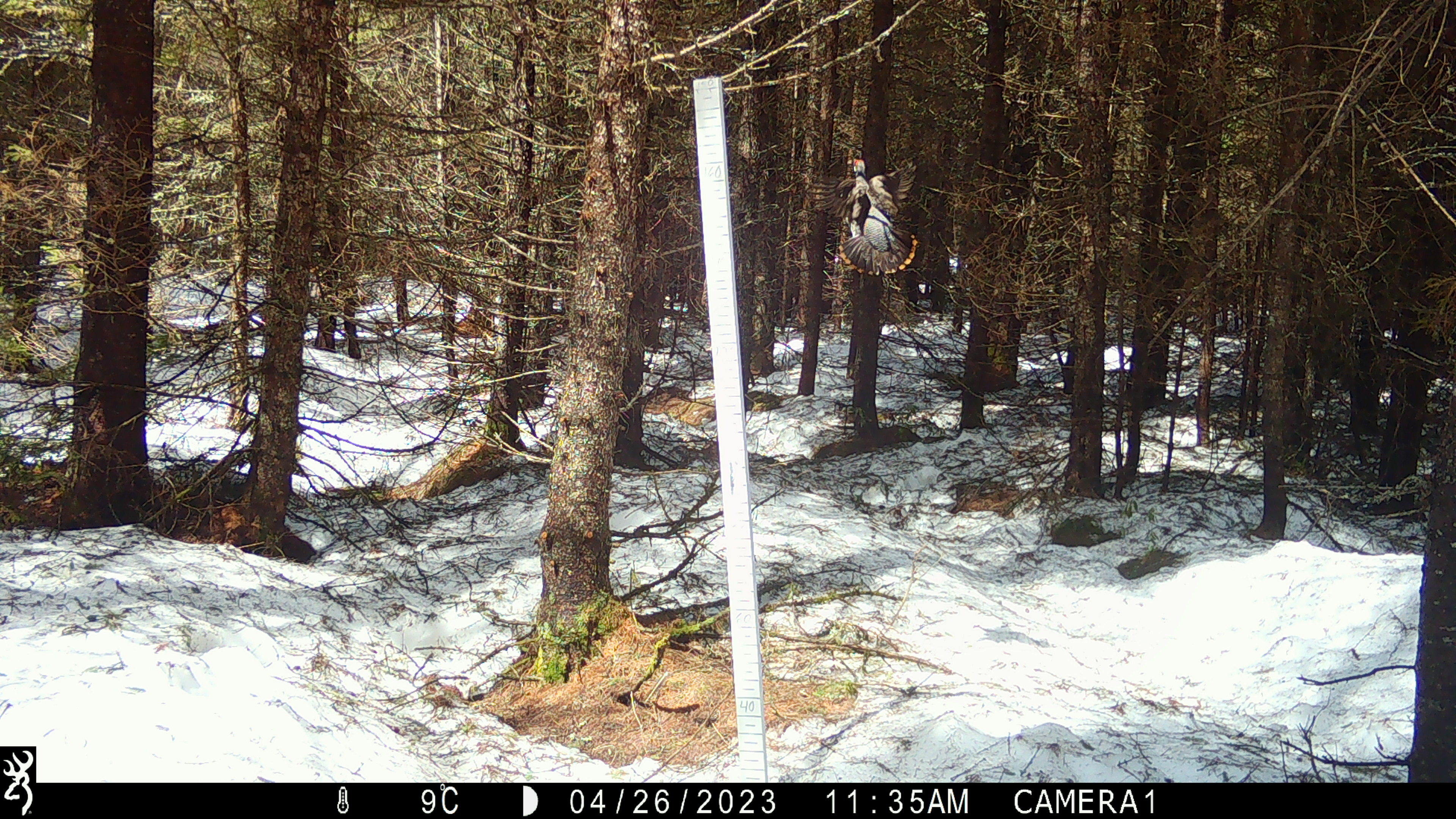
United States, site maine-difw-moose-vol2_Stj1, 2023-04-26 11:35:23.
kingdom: Animalia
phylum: Chordata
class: Aves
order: Galliformes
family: Phasianidae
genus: Canachites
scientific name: Canachites canadensis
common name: spruce grouse